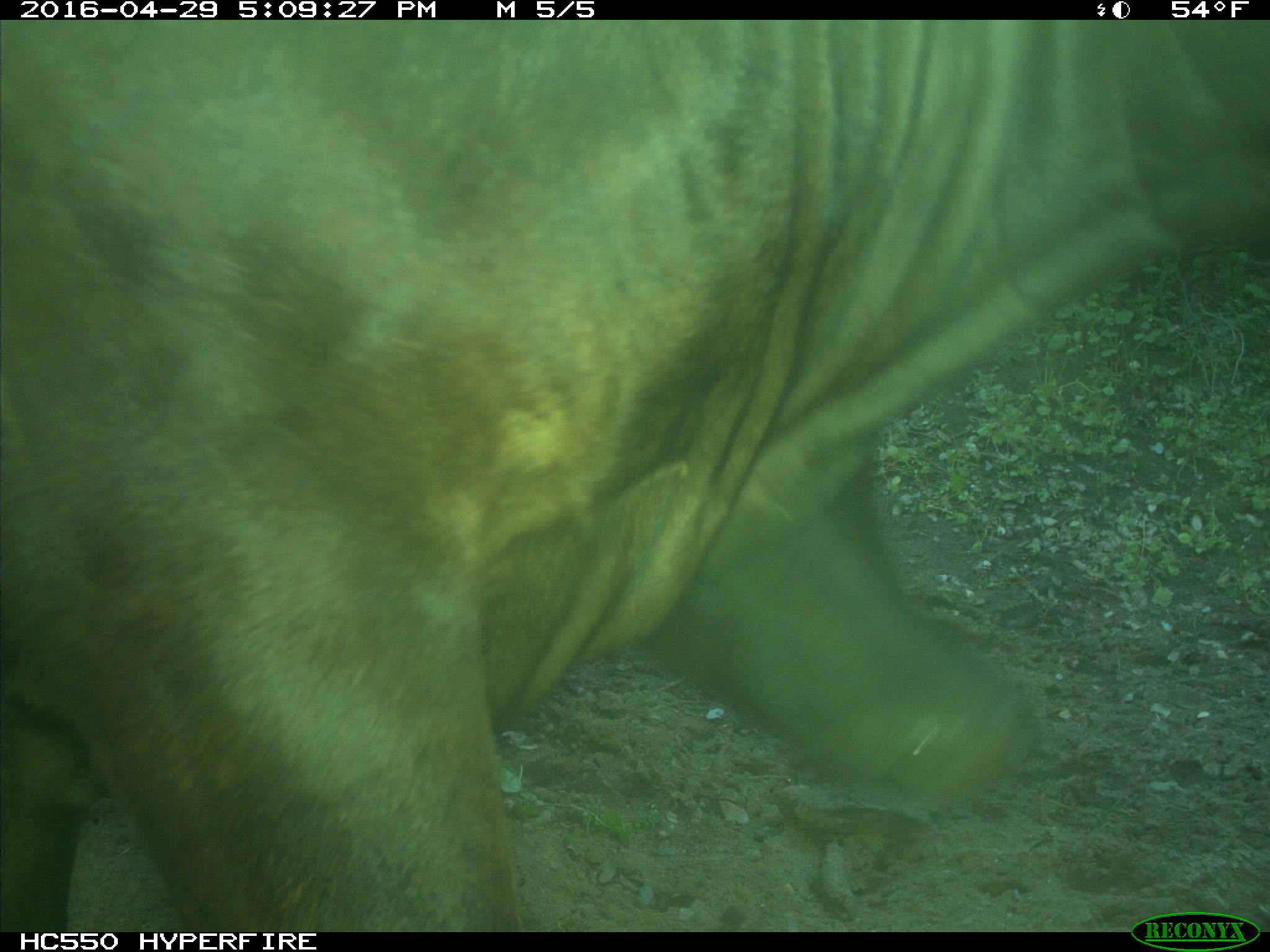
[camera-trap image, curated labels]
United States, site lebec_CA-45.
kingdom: Animalia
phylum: Chordata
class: Mammalia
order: Artiodactyla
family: Bovidae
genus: Bos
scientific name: Bos taurus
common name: domestic cow